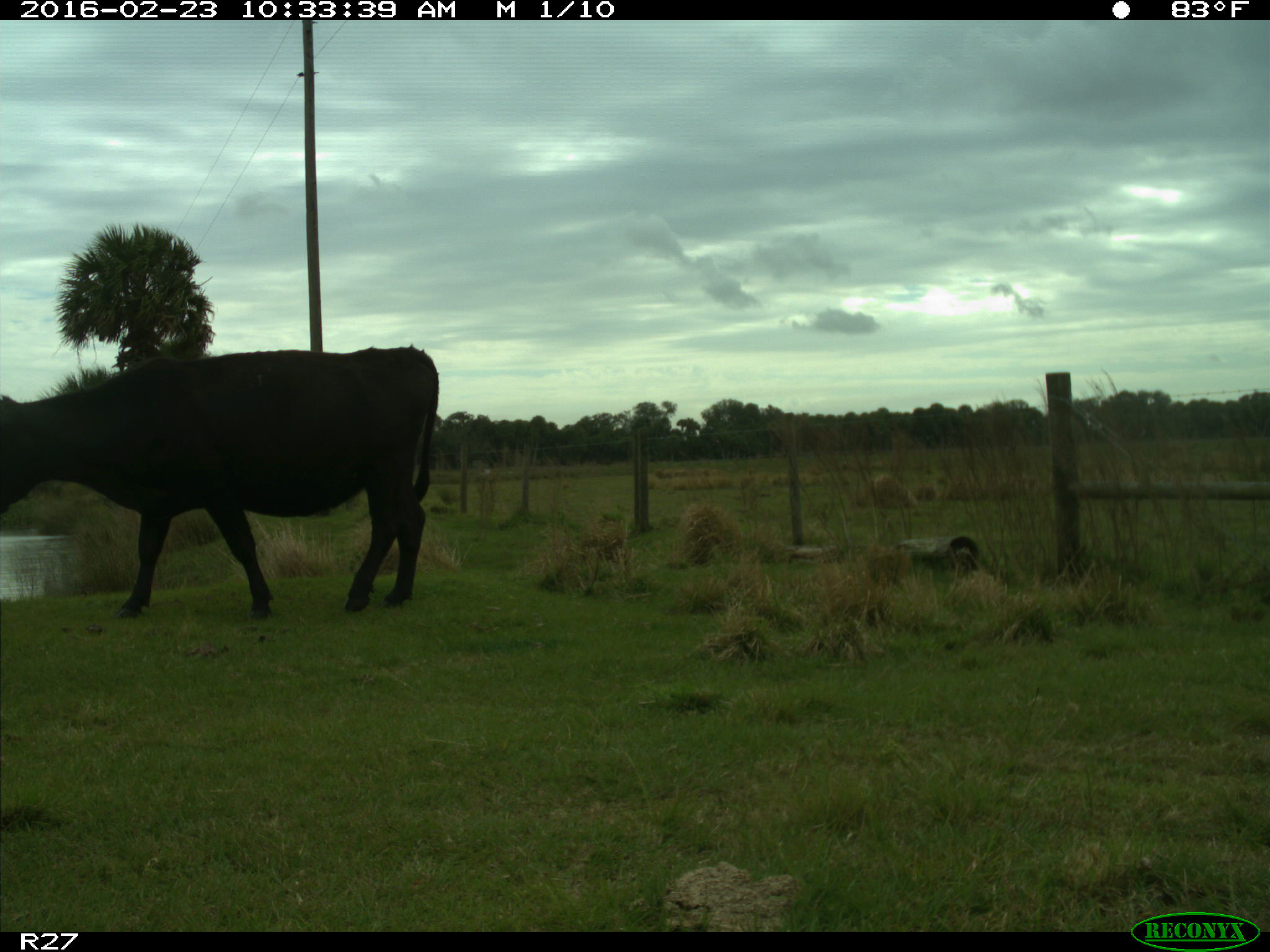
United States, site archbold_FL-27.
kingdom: Animalia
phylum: Chordata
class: Mammalia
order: Artiodactyla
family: Bovidae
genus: Bos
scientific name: Bos taurus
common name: domestic cow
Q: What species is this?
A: Bos taurus (domestic cow).